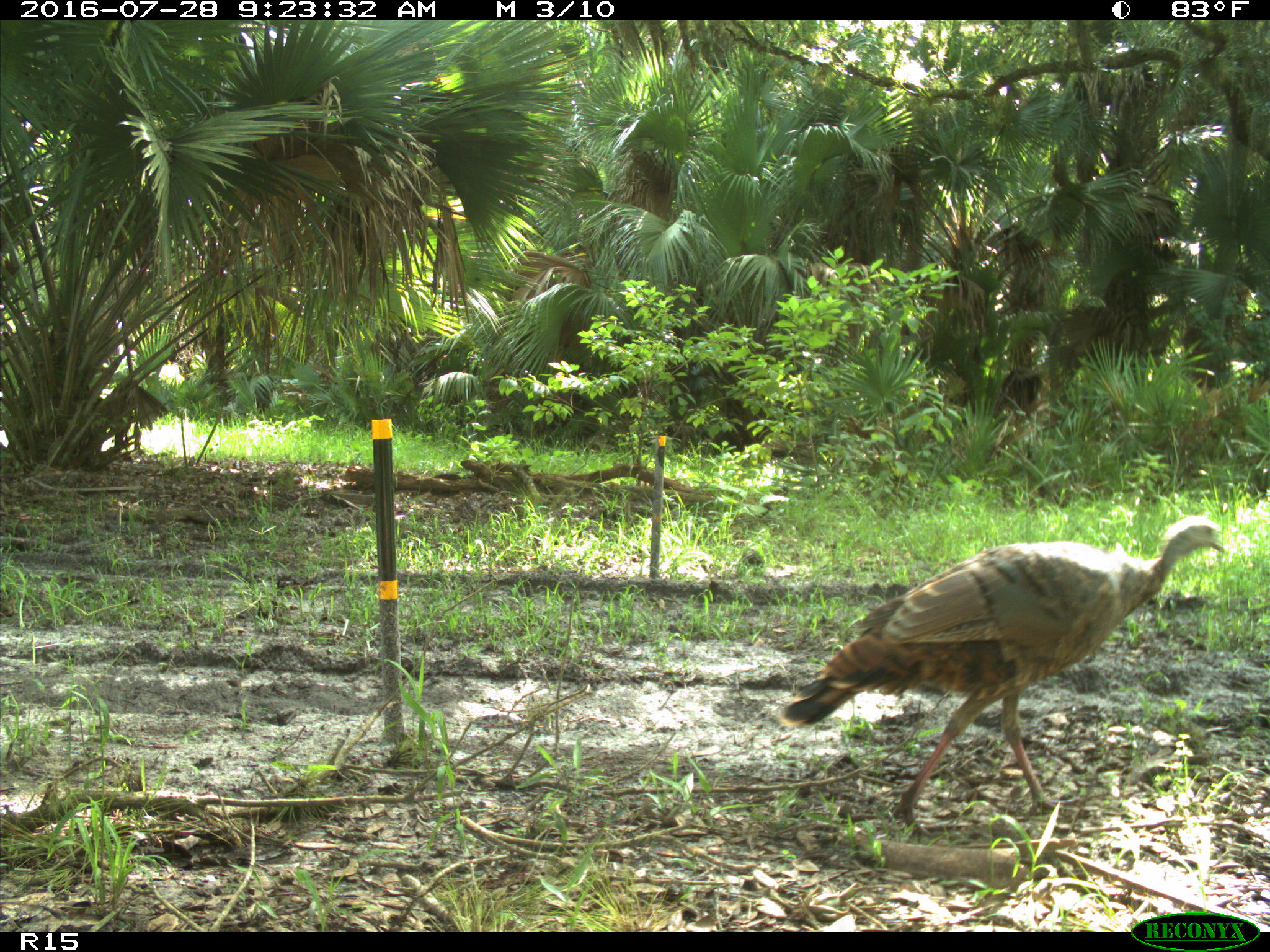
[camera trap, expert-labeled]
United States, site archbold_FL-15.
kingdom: Animalia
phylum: Chordata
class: Aves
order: Galliformes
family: Phasianidae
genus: Meleagris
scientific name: Meleagris gallopavo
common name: wild turkey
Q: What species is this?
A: Meleagris gallopavo (wild turkey).